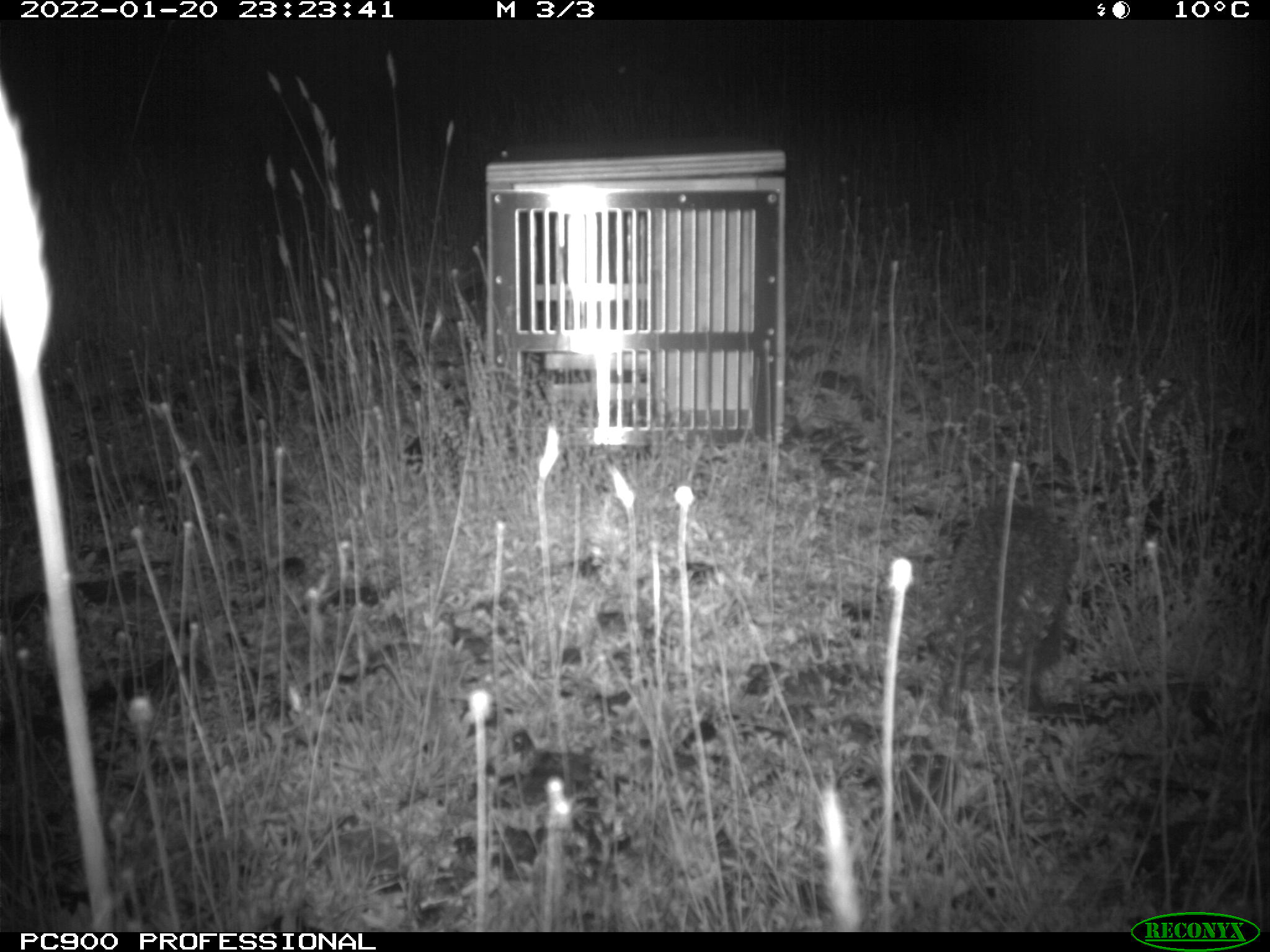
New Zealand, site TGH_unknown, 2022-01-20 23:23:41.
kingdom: Animalia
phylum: Chordata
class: Mammalia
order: Eulipotyphla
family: Erinaceidae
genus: Erinaceus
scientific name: Erinaceus europaeus europaeus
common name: european hedgehog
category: hedgehog